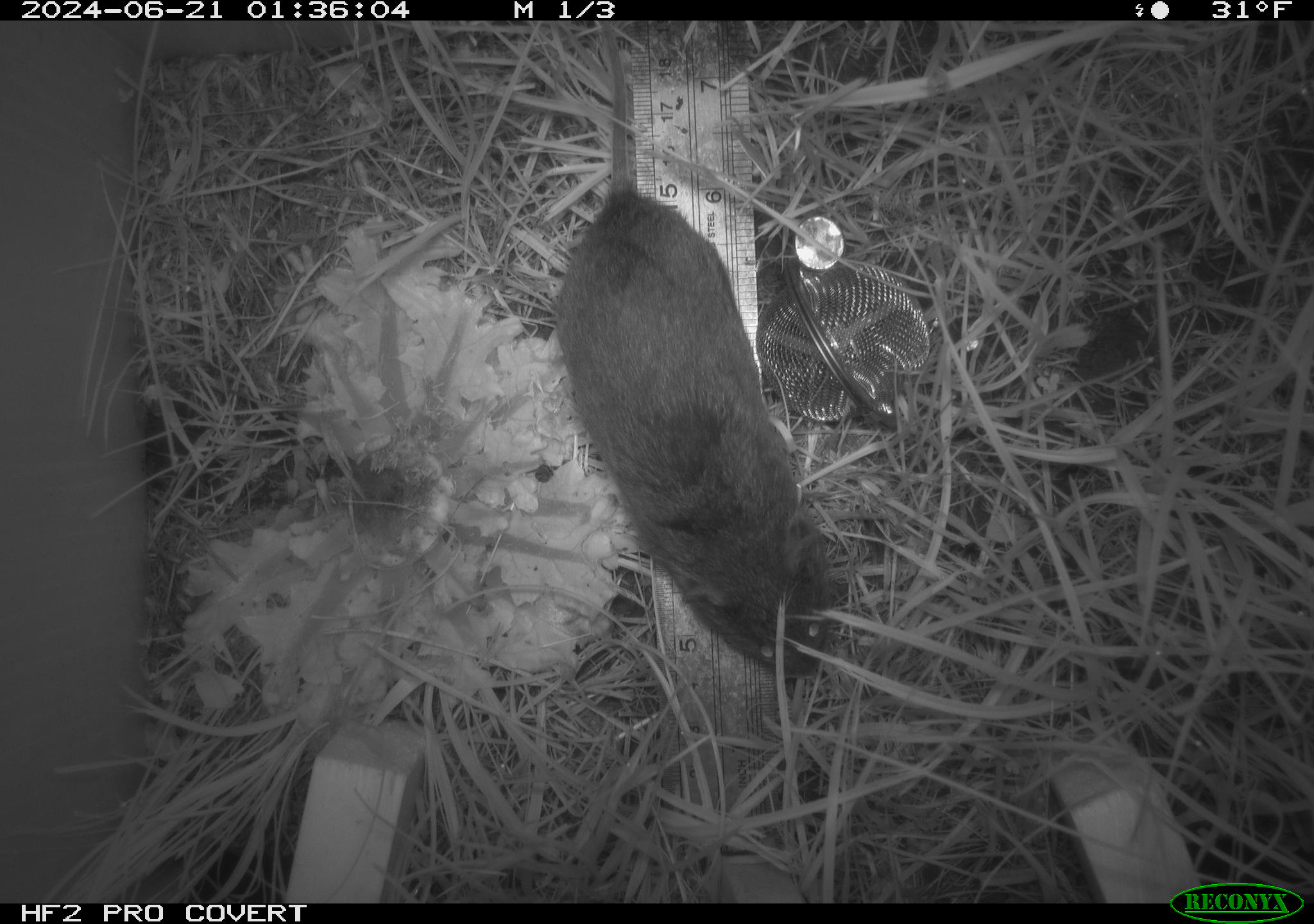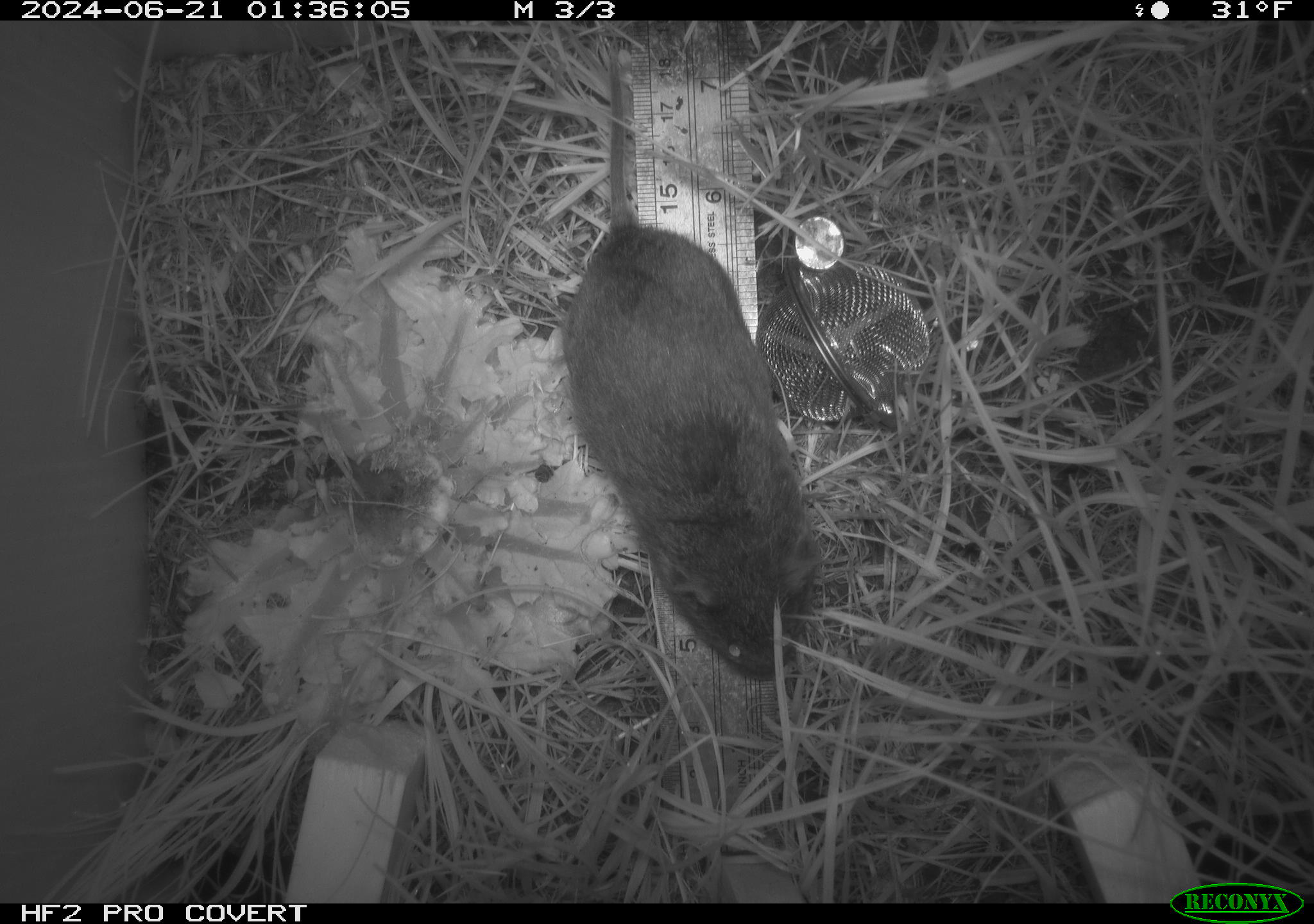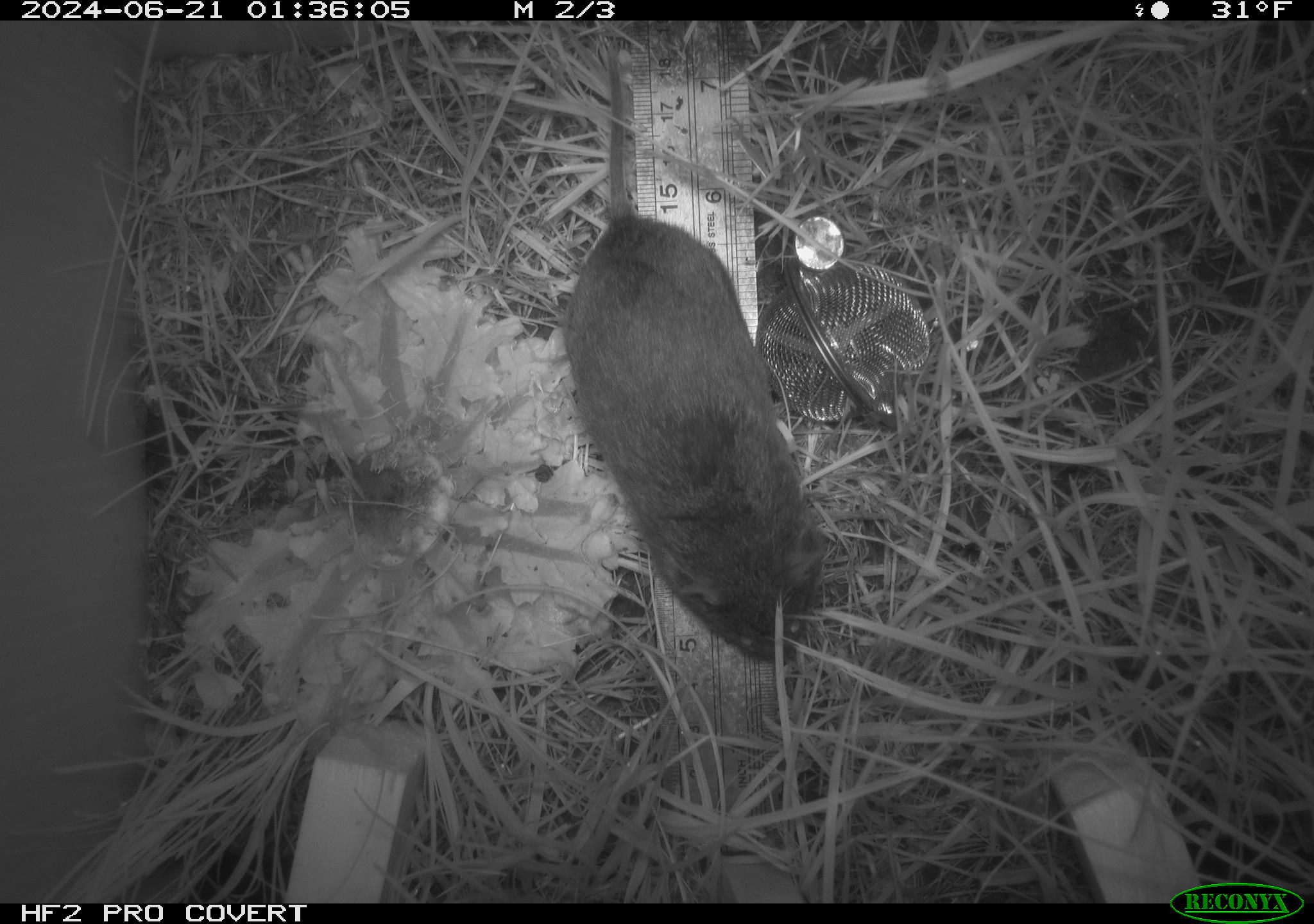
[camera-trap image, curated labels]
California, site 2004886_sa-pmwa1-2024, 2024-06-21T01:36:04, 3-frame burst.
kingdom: Animalia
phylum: Chordata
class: Mammalia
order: Rodentia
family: Cricetidae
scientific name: Arvicolinae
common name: voles, lemmings, and muskrats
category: arvicolinae subfamily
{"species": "arvicolinae subfamily (voles, lemmings, and muskrats) (Arvicolinae)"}